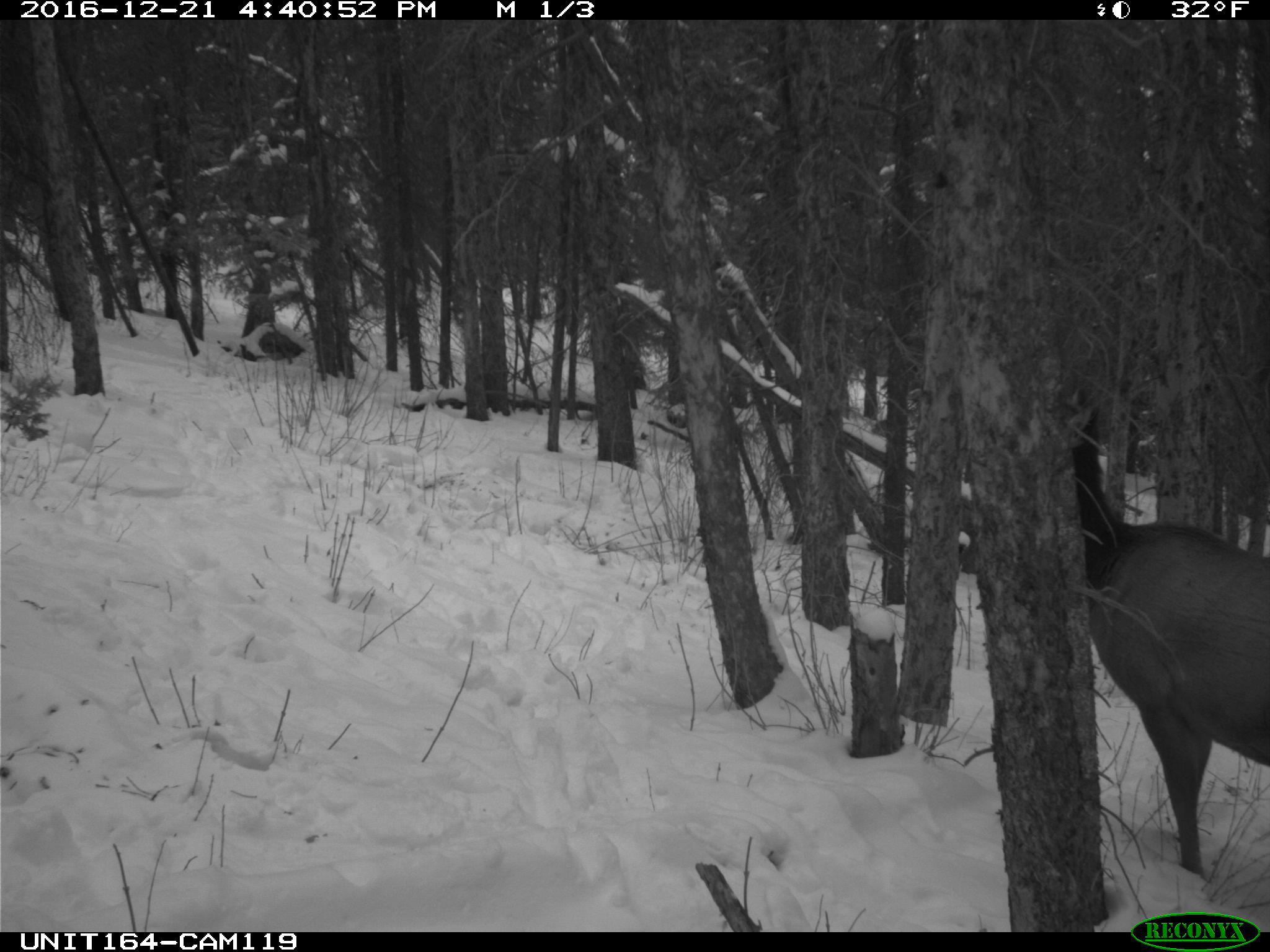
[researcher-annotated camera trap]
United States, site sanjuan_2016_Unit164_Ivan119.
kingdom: Animalia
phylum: Chordata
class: Mammalia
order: Artiodactyla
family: Cervidae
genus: Cervus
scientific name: Cervus elaphus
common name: red deer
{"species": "Cervus elaphus (red deer)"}